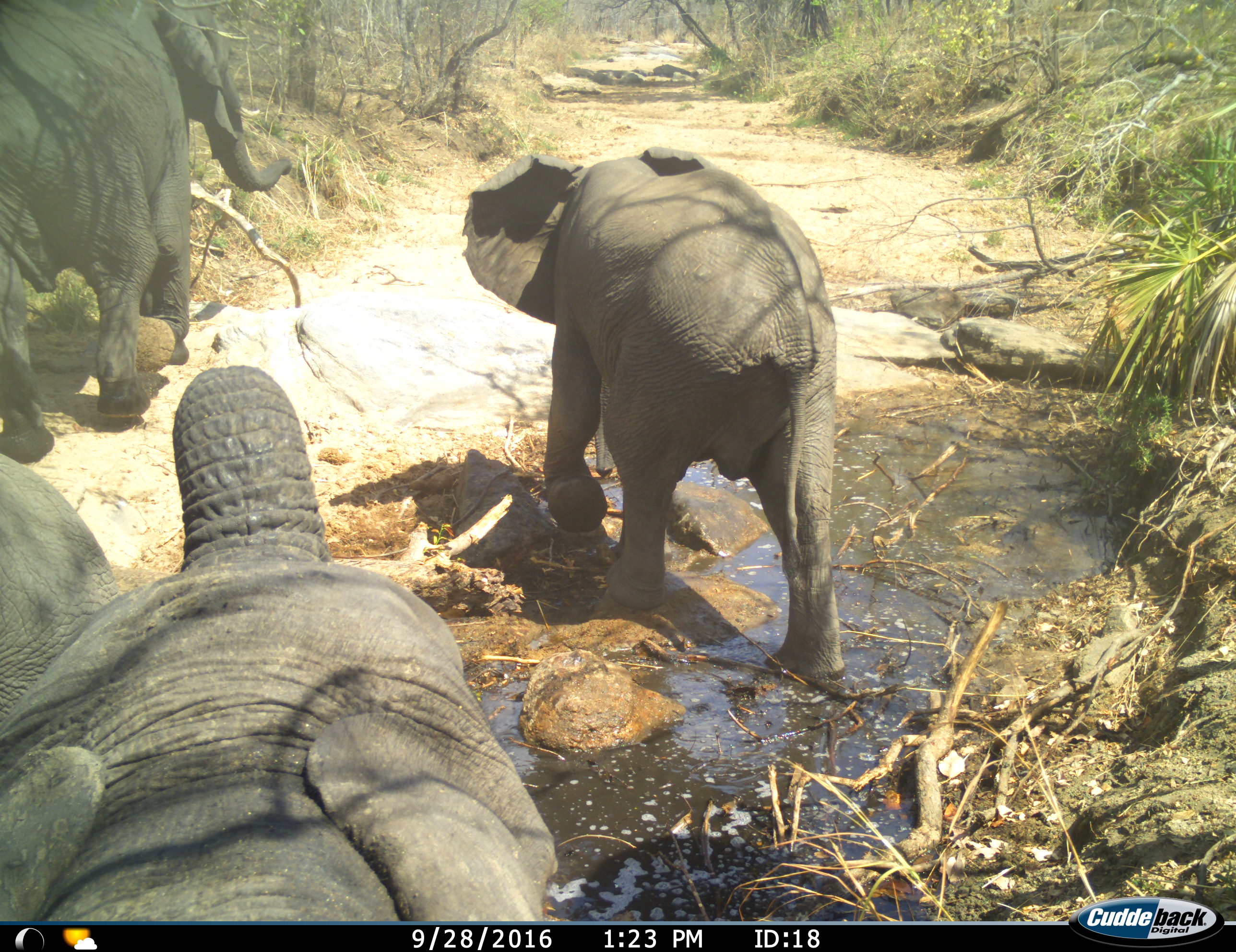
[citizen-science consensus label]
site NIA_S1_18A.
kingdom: Animalia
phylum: Chordata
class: Mammalia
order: Proboscidea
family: Elephantidae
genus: Loxodonta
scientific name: Loxodonta africana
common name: african bush elephant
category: elephant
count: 4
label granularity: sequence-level